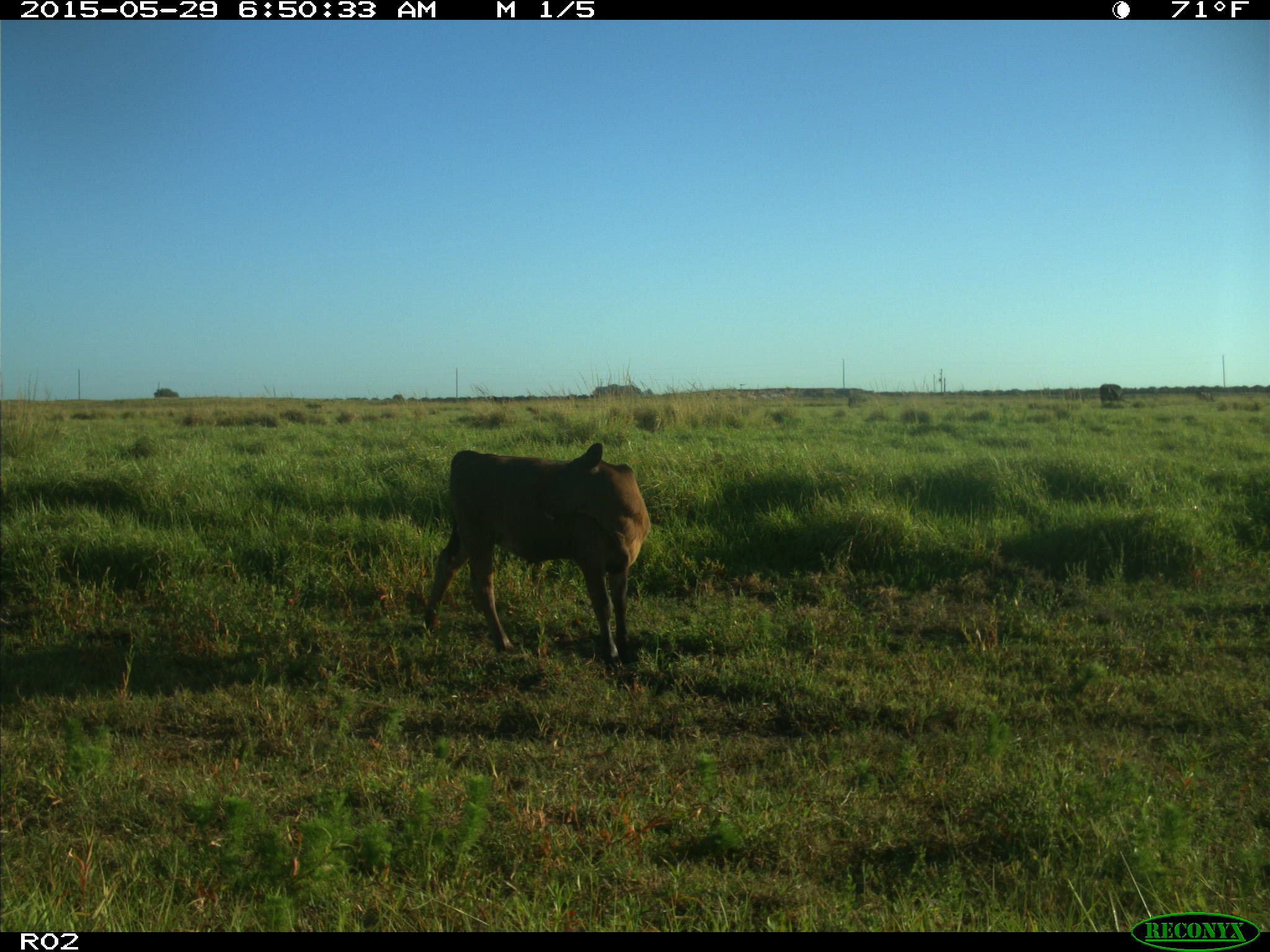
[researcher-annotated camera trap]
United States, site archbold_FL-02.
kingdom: Animalia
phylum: Chordata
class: Mammalia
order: Artiodactyla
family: Bovidae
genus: Bos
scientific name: Bos taurus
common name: domestic cow